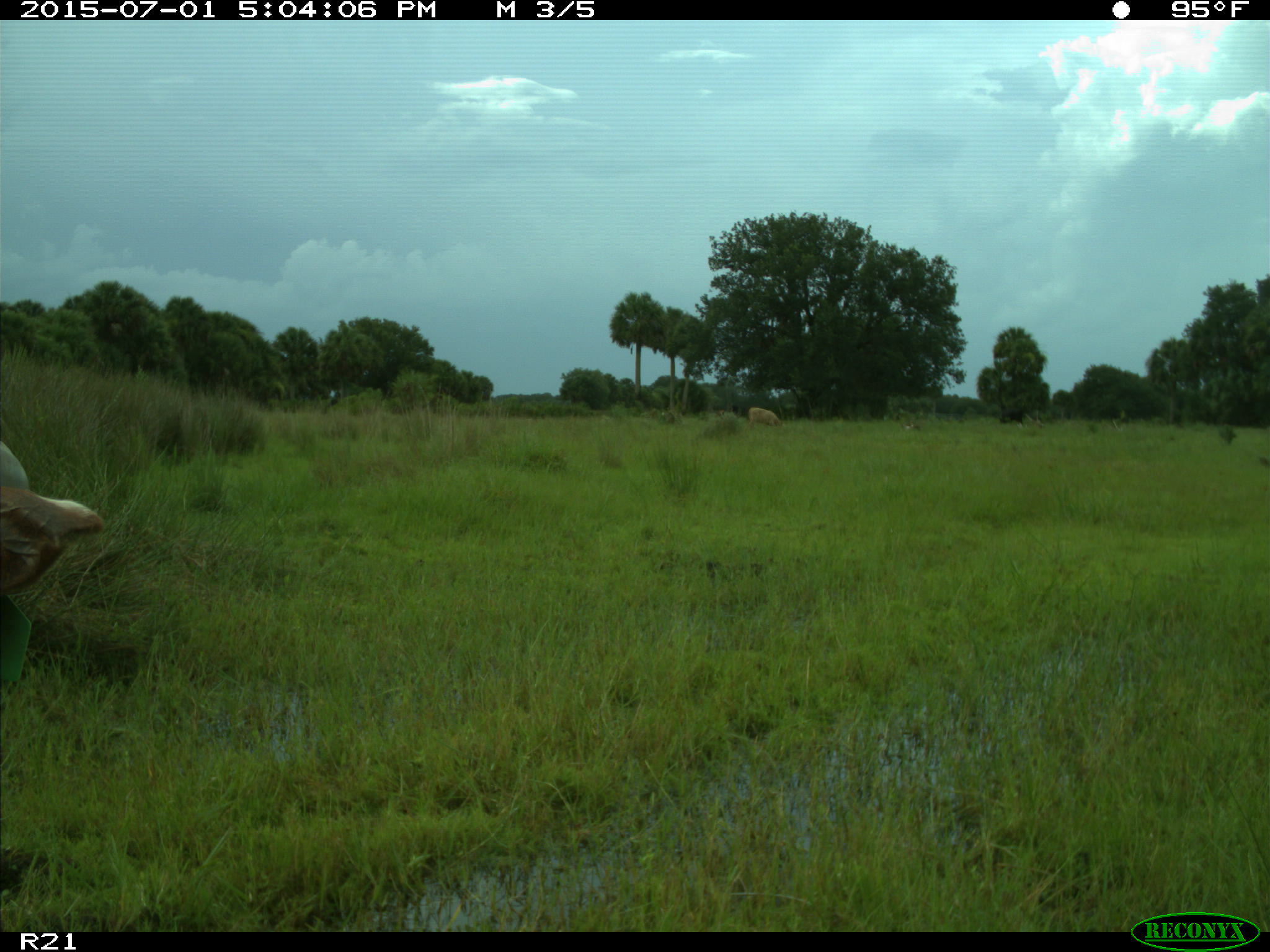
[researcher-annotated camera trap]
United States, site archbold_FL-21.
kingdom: Animalia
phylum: Chordata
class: Mammalia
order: Artiodactyla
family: Bovidae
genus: Bos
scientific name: Bos taurus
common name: domestic cow